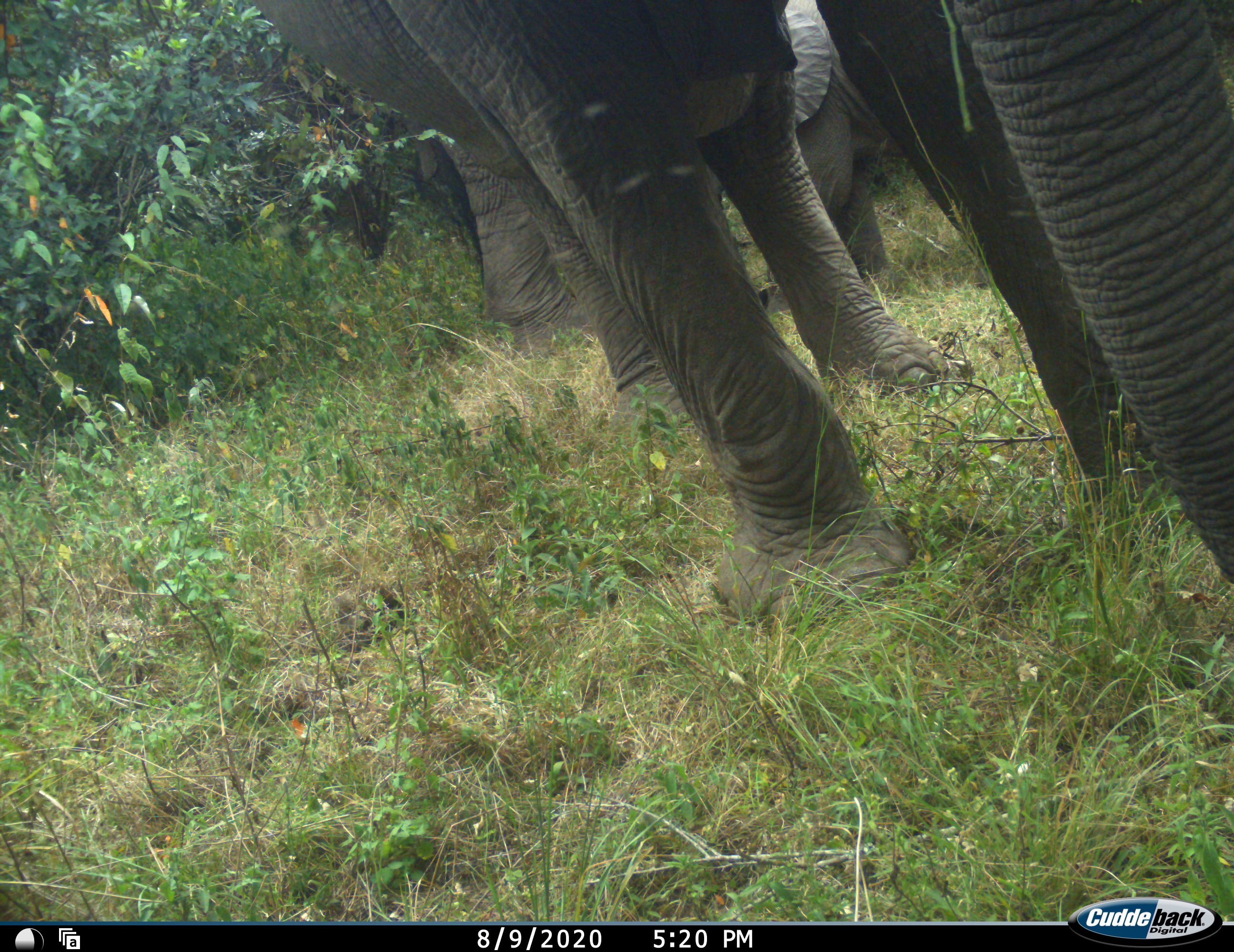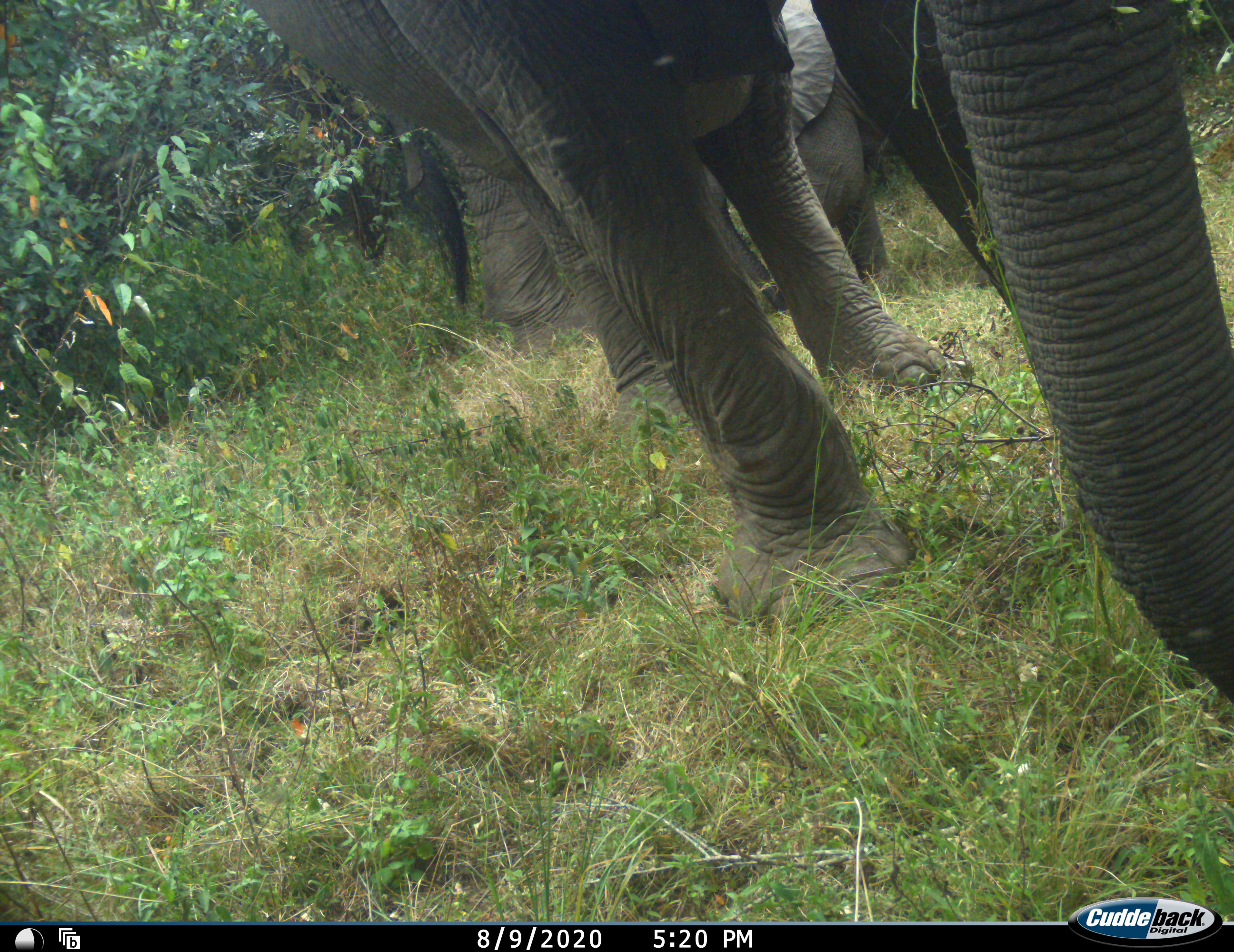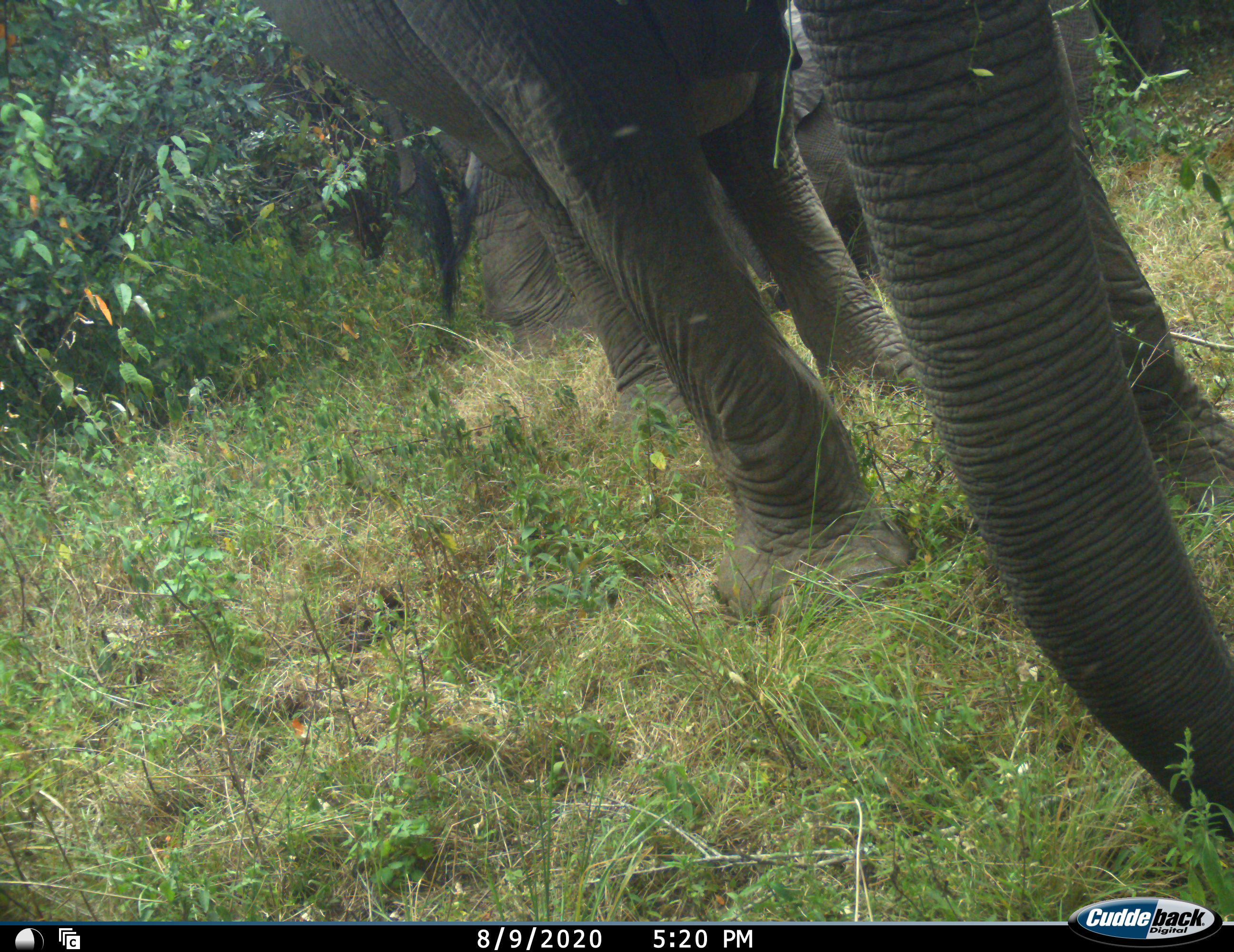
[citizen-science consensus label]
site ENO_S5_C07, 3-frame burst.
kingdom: Animalia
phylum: Chordata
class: Mammalia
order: Proboscidea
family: Elephantidae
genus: Loxodonta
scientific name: Loxodonta africana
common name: african bush elephant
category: elephant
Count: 3.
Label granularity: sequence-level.